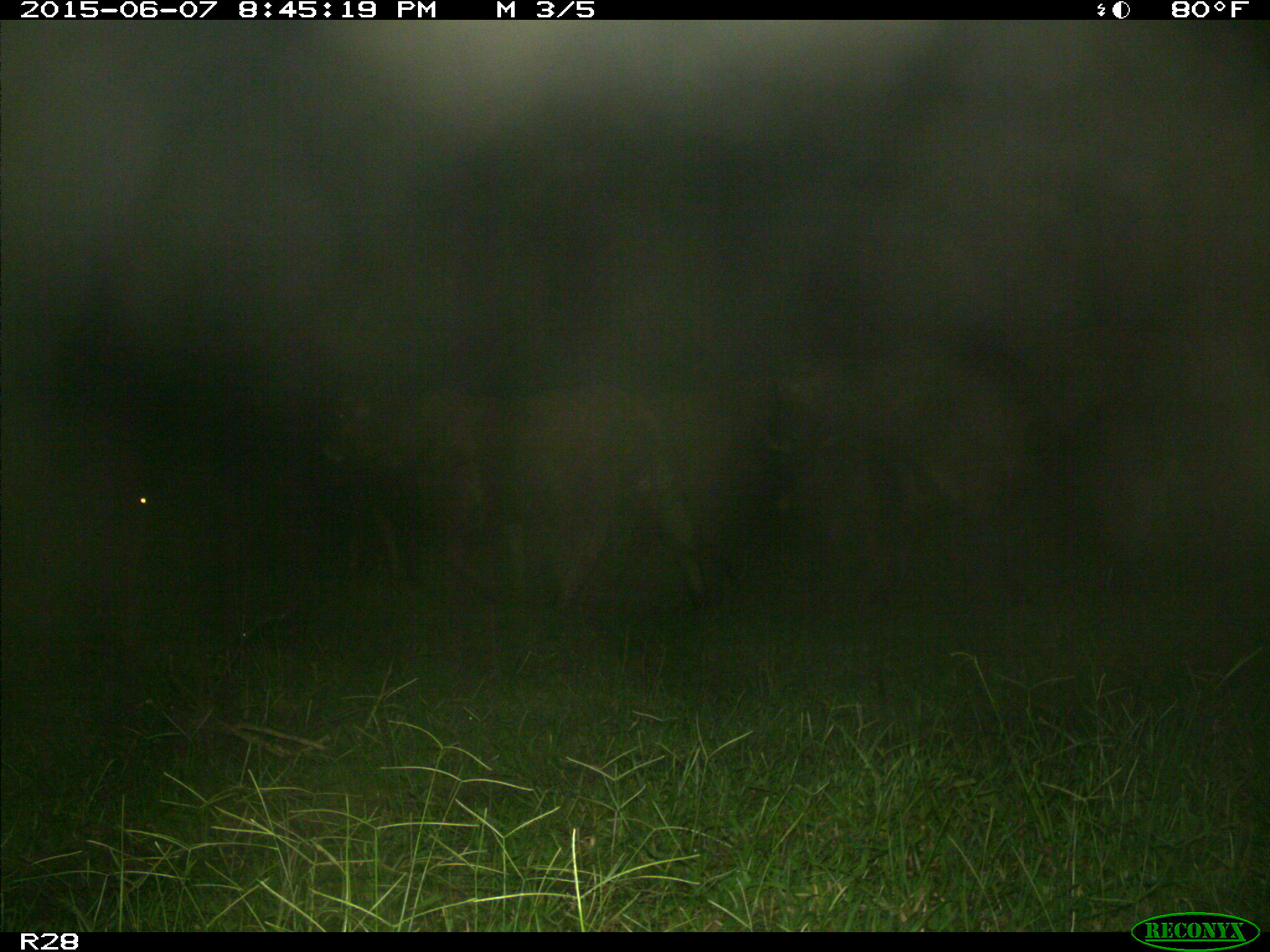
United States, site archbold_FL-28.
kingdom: Animalia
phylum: Chordata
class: Mammalia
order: Artiodactyla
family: Bovidae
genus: Bos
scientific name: Bos taurus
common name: domestic cow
Bos taurus (domestic cow).